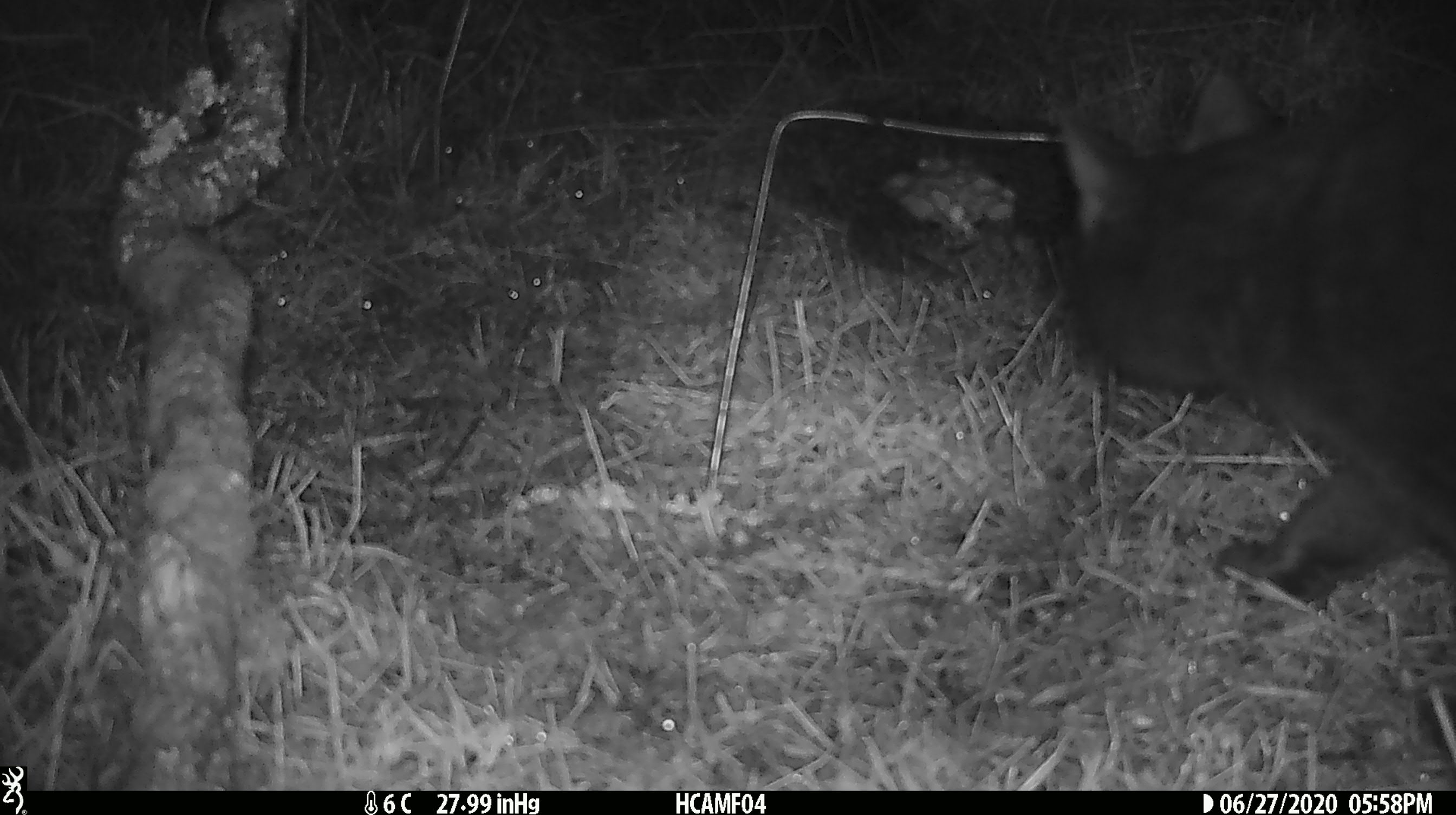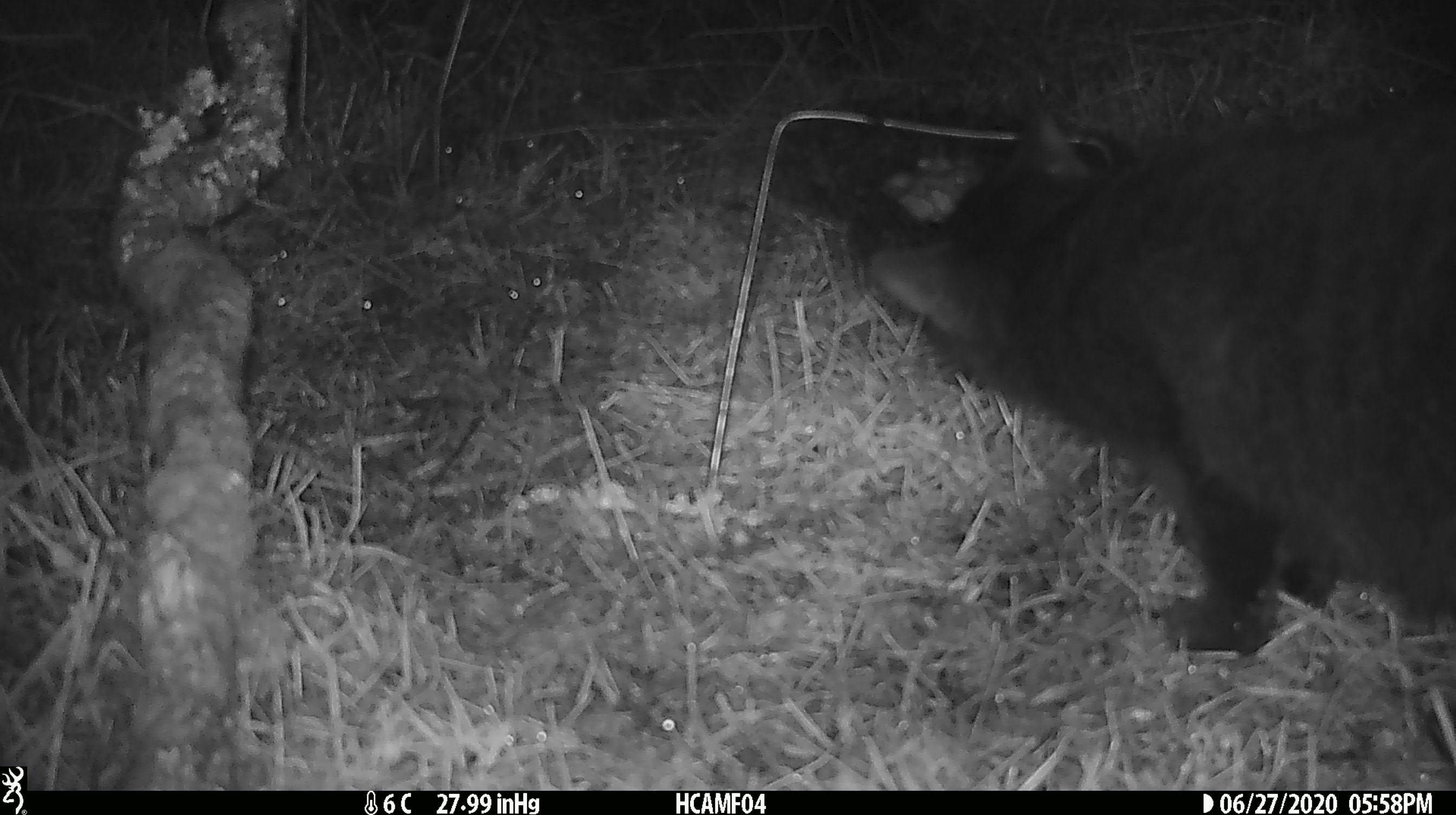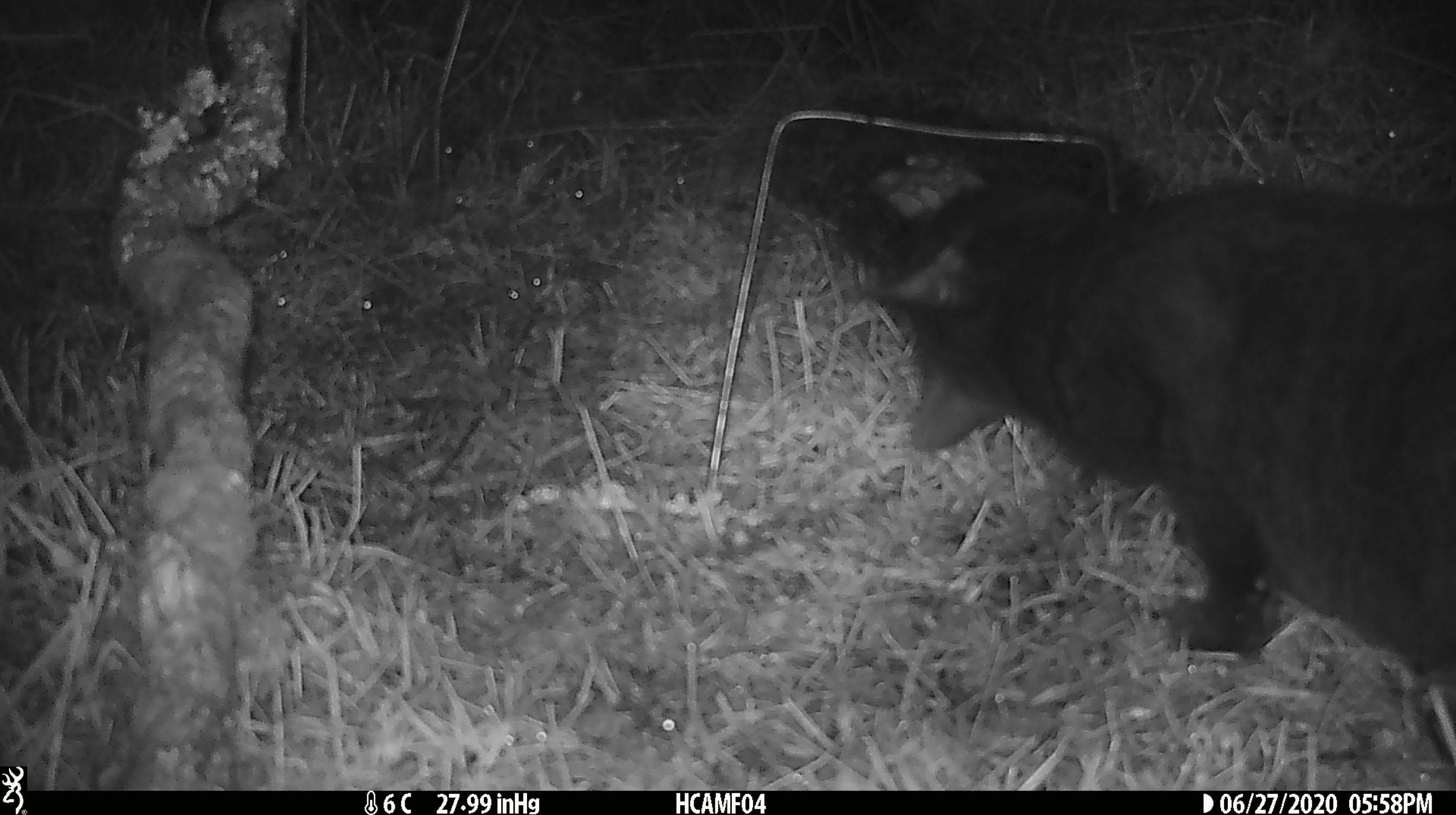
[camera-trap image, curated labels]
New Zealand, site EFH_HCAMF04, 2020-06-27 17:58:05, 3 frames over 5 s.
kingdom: Animalia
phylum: Chordata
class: Mammalia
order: Carnivora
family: Felidae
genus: Felis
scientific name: Felis catus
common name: domestic cat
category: cat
Cat (domestic cat) (Felis catus).